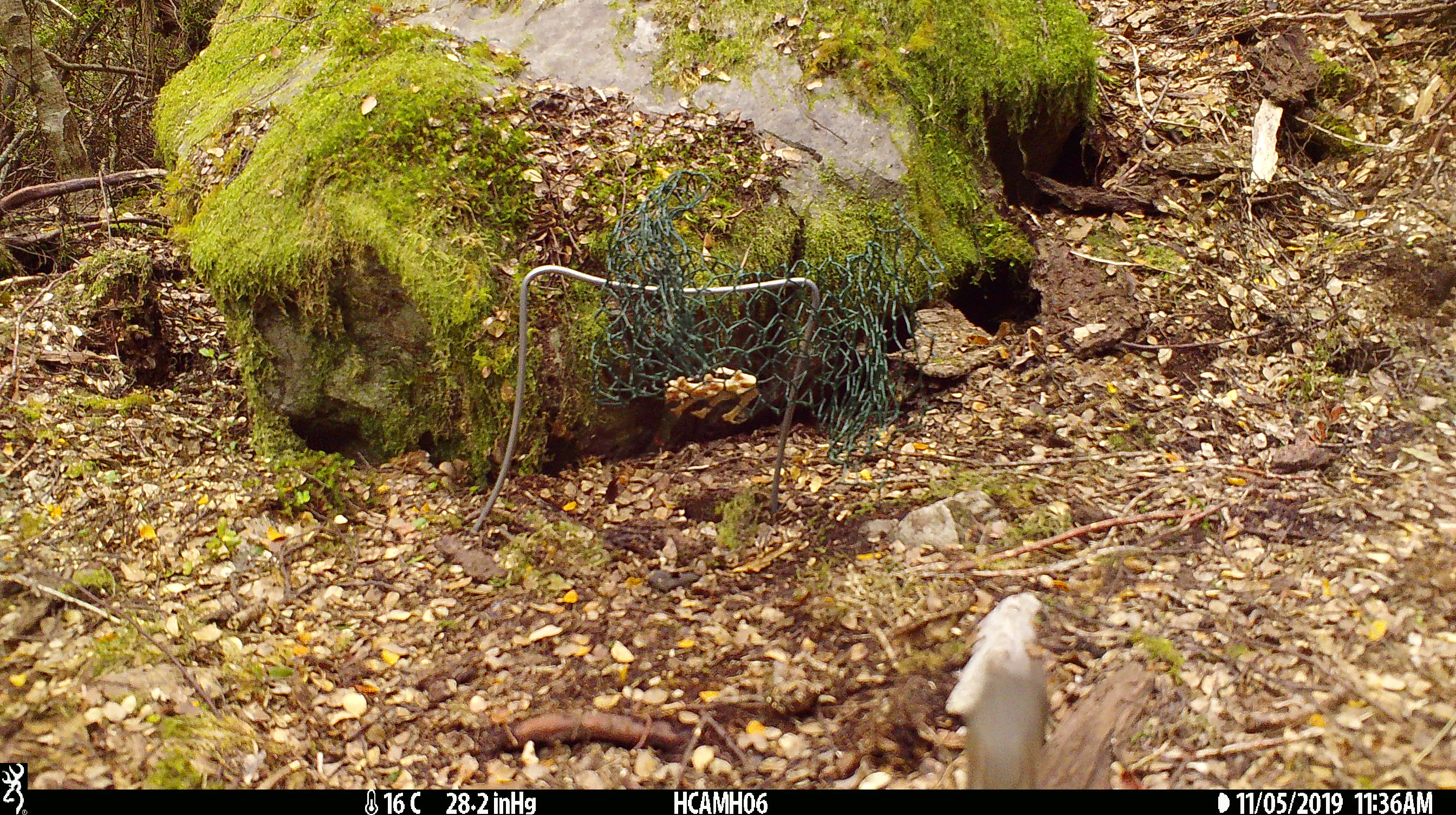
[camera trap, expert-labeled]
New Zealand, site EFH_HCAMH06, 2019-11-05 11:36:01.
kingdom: Animalia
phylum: Chordata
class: Mammalia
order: Rodentia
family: Muridae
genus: Mus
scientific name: Mus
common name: mouse